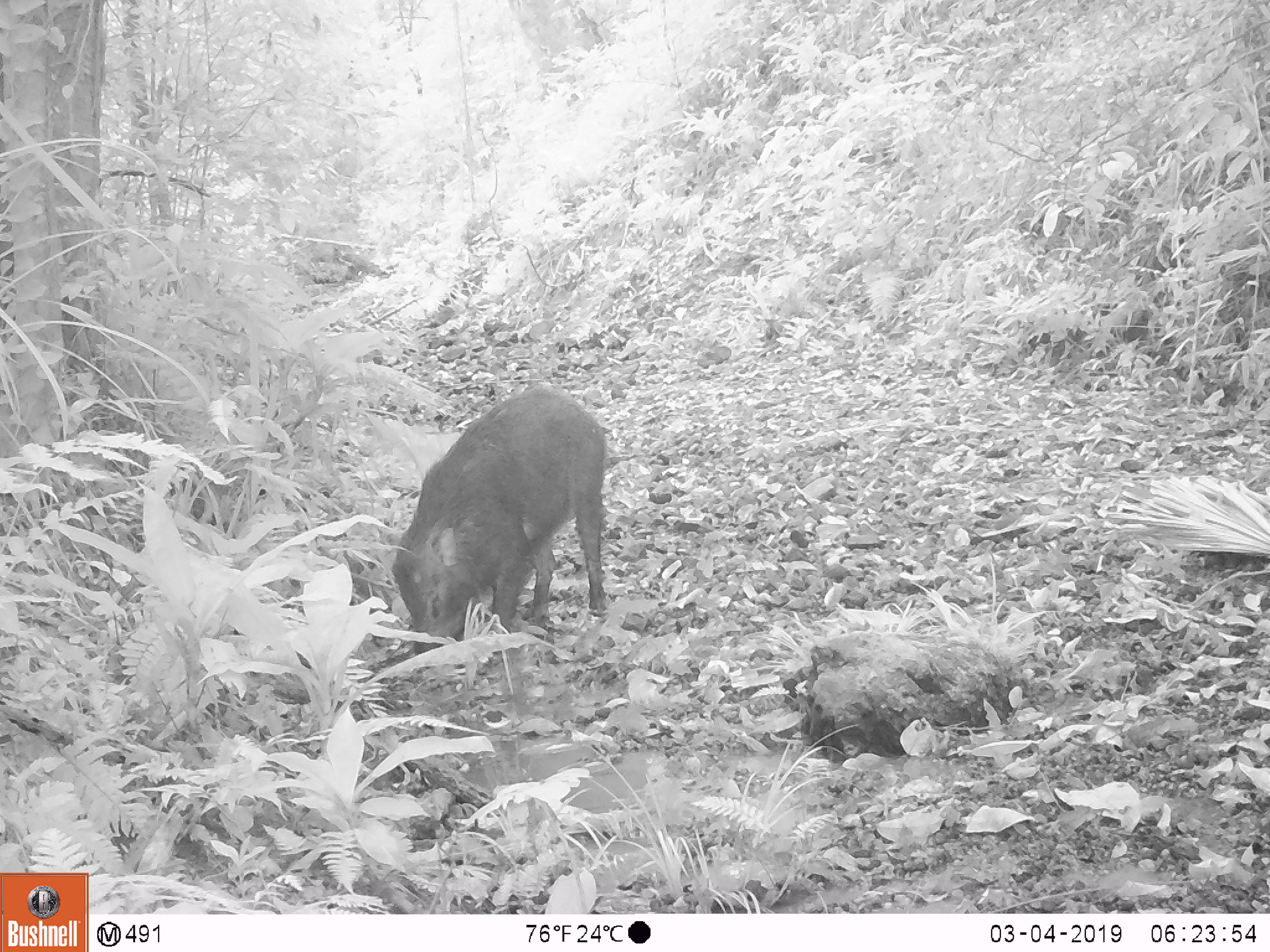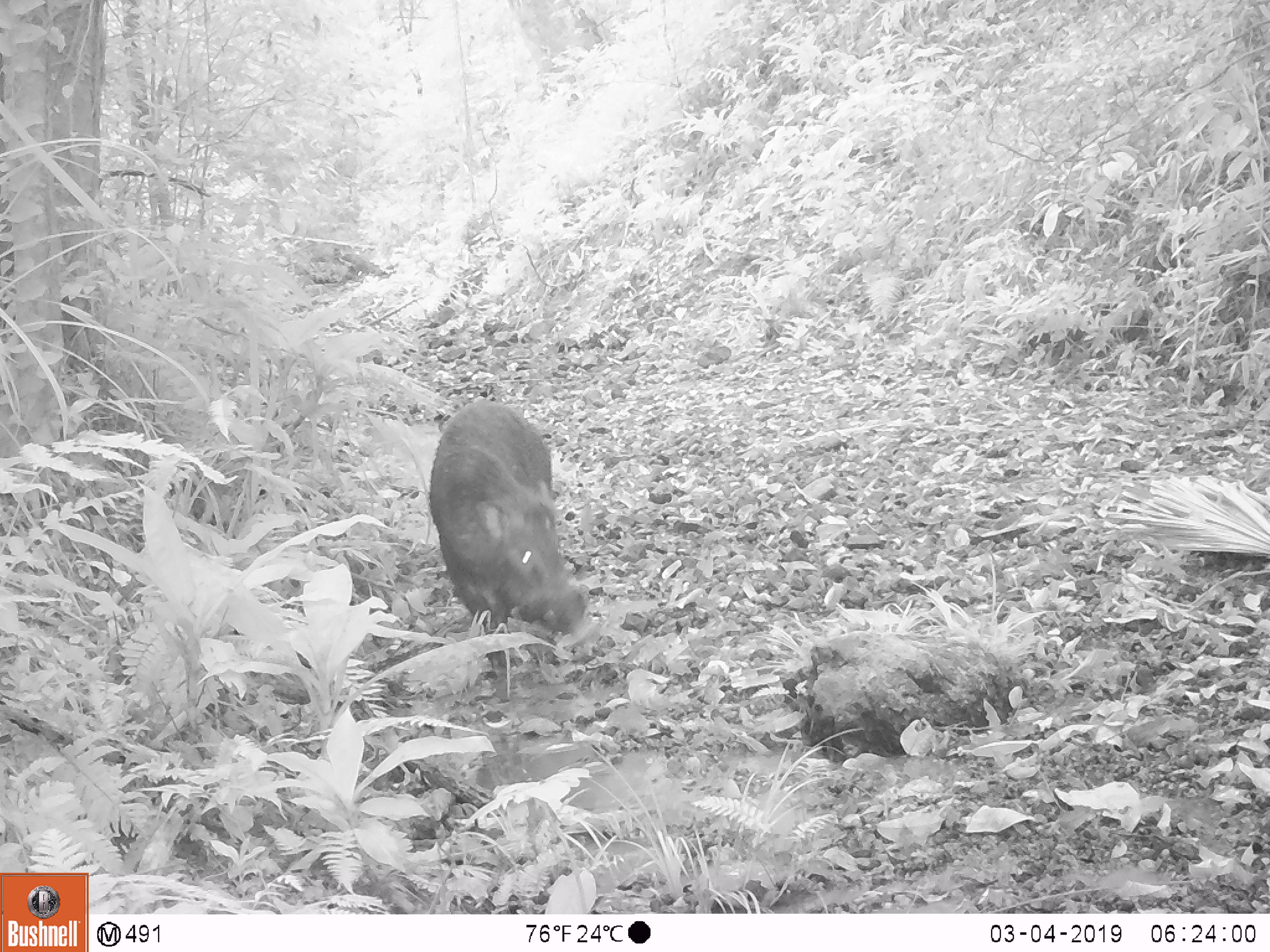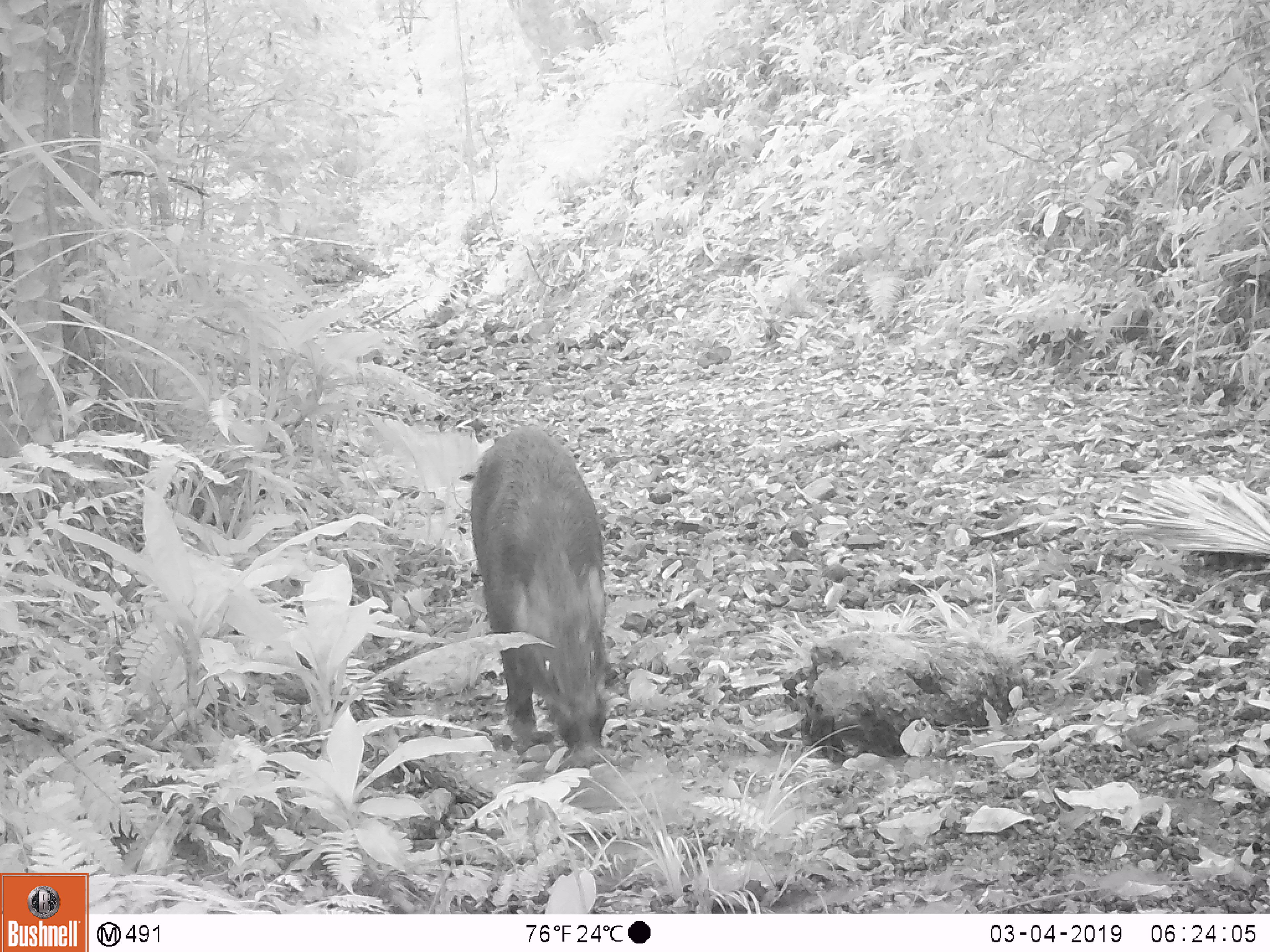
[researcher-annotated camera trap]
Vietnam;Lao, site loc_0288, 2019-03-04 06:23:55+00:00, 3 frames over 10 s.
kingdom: Animalia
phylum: Chordata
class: Mammalia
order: Artiodactyla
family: Suidae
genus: Sus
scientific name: Sus scrofa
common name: eurasian wild pig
Eurasian wild pig (Sus scrofa). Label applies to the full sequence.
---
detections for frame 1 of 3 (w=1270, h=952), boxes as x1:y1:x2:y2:
eurasian wild pig: 389:381:608:668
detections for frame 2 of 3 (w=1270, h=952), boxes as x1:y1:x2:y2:
eurasian wild pig: 427:396:587:681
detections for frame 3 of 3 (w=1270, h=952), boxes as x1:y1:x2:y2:
eurasian wild pig: 467:422:608:763